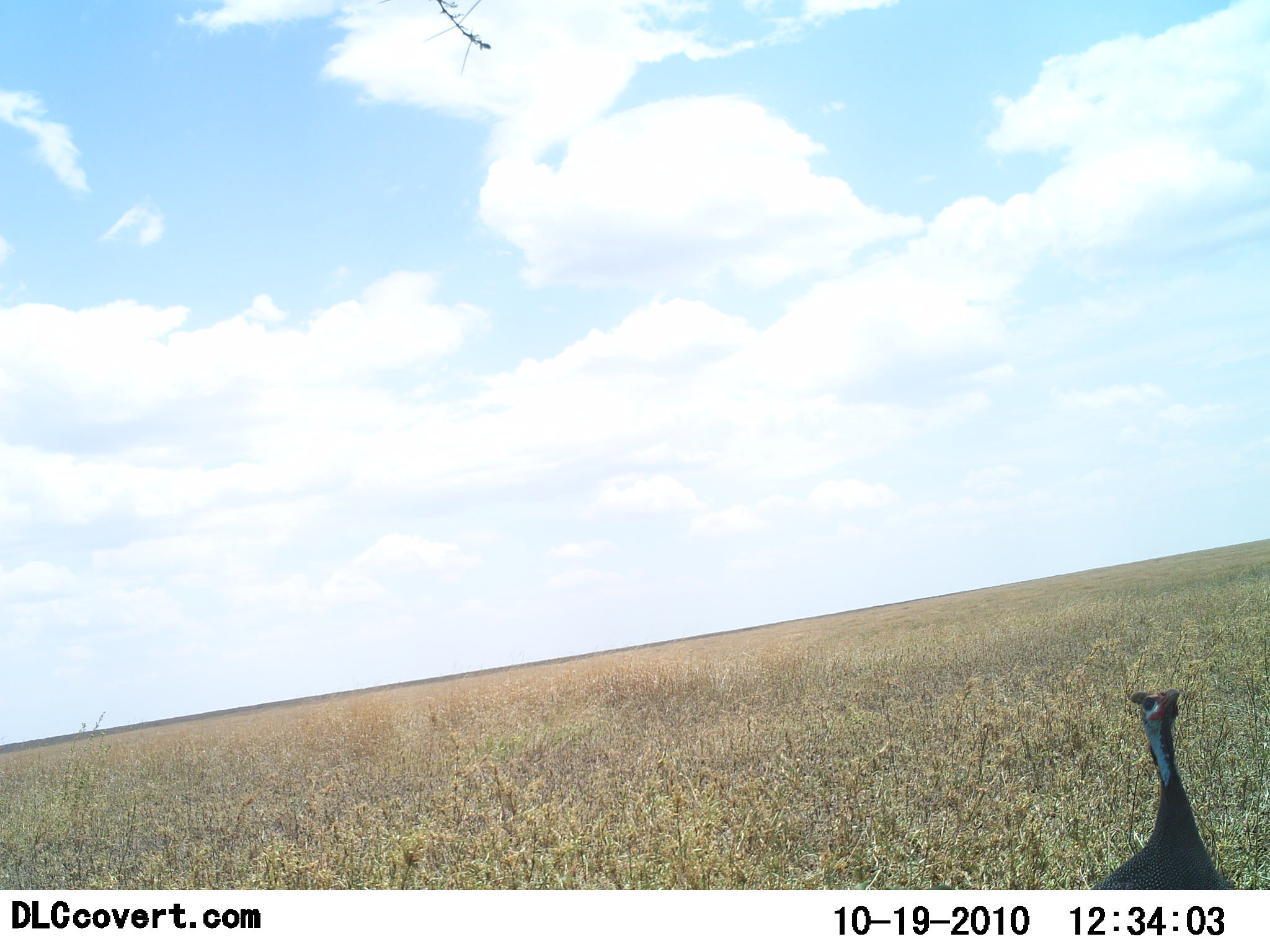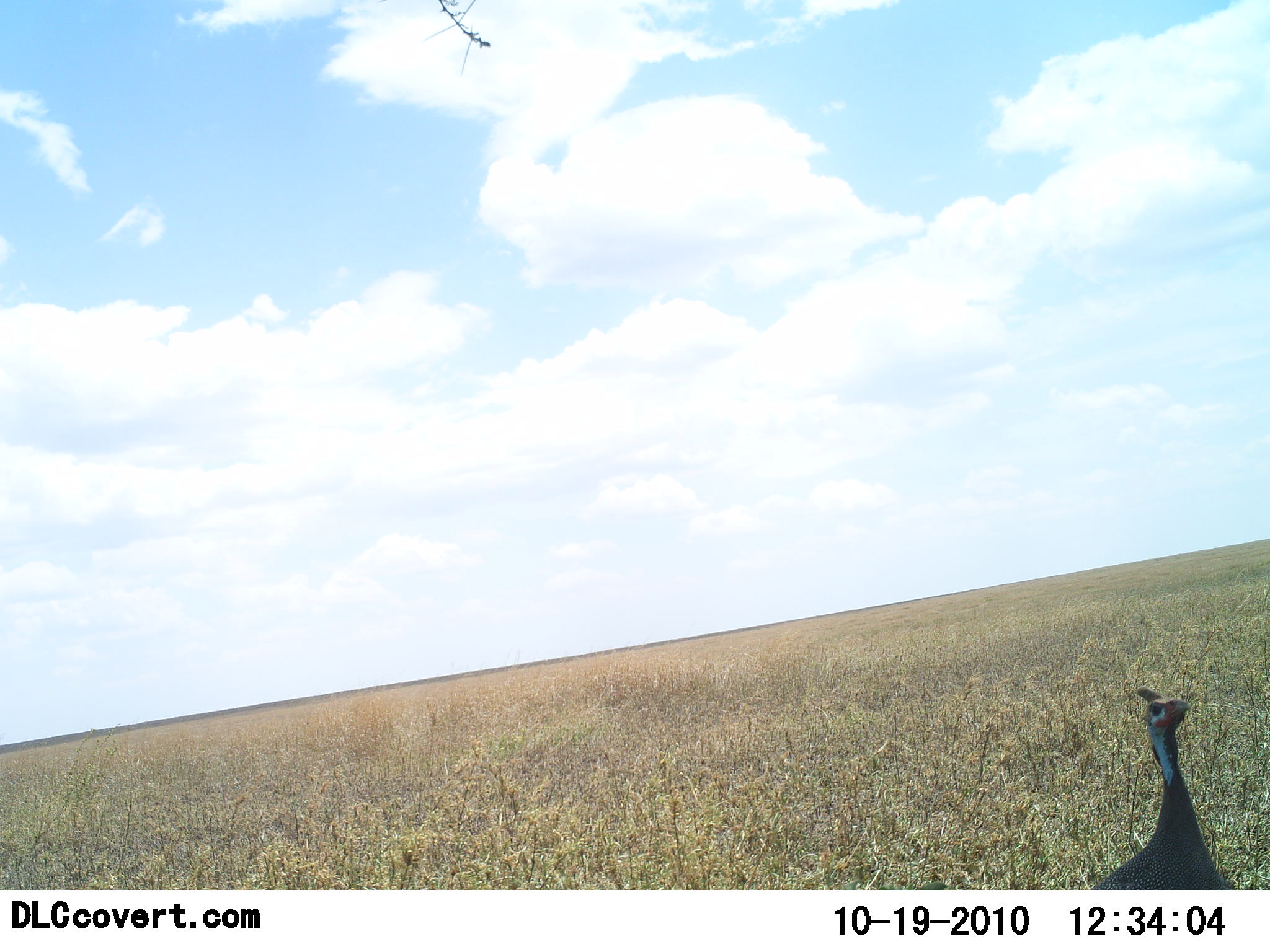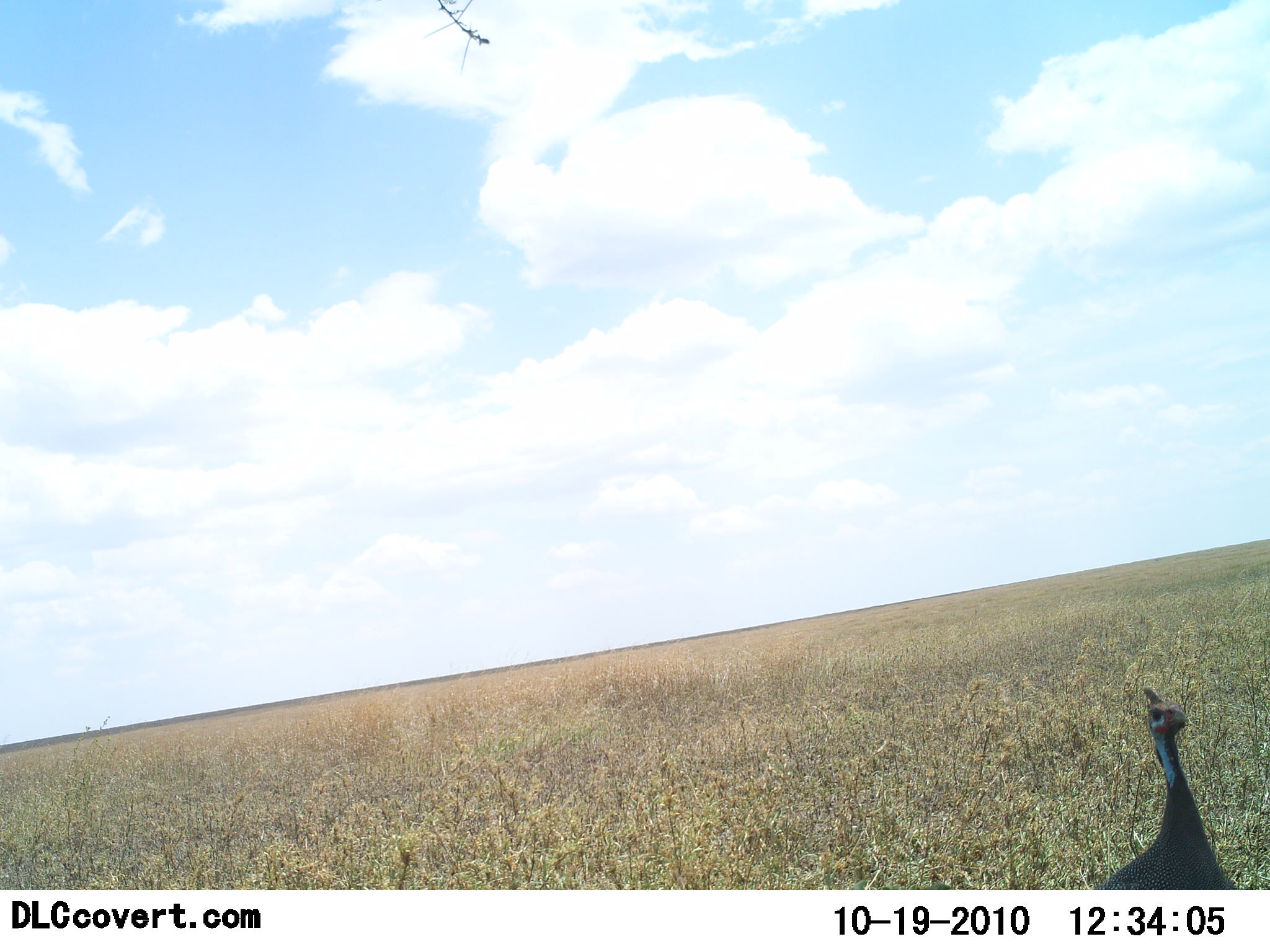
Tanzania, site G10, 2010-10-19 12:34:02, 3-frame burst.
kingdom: Animalia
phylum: Chordata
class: Aves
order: Galliformes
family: Numididae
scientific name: Numididae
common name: guinea fowl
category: guineafowl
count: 1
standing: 100%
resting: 0%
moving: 0%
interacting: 0%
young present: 0%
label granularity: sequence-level